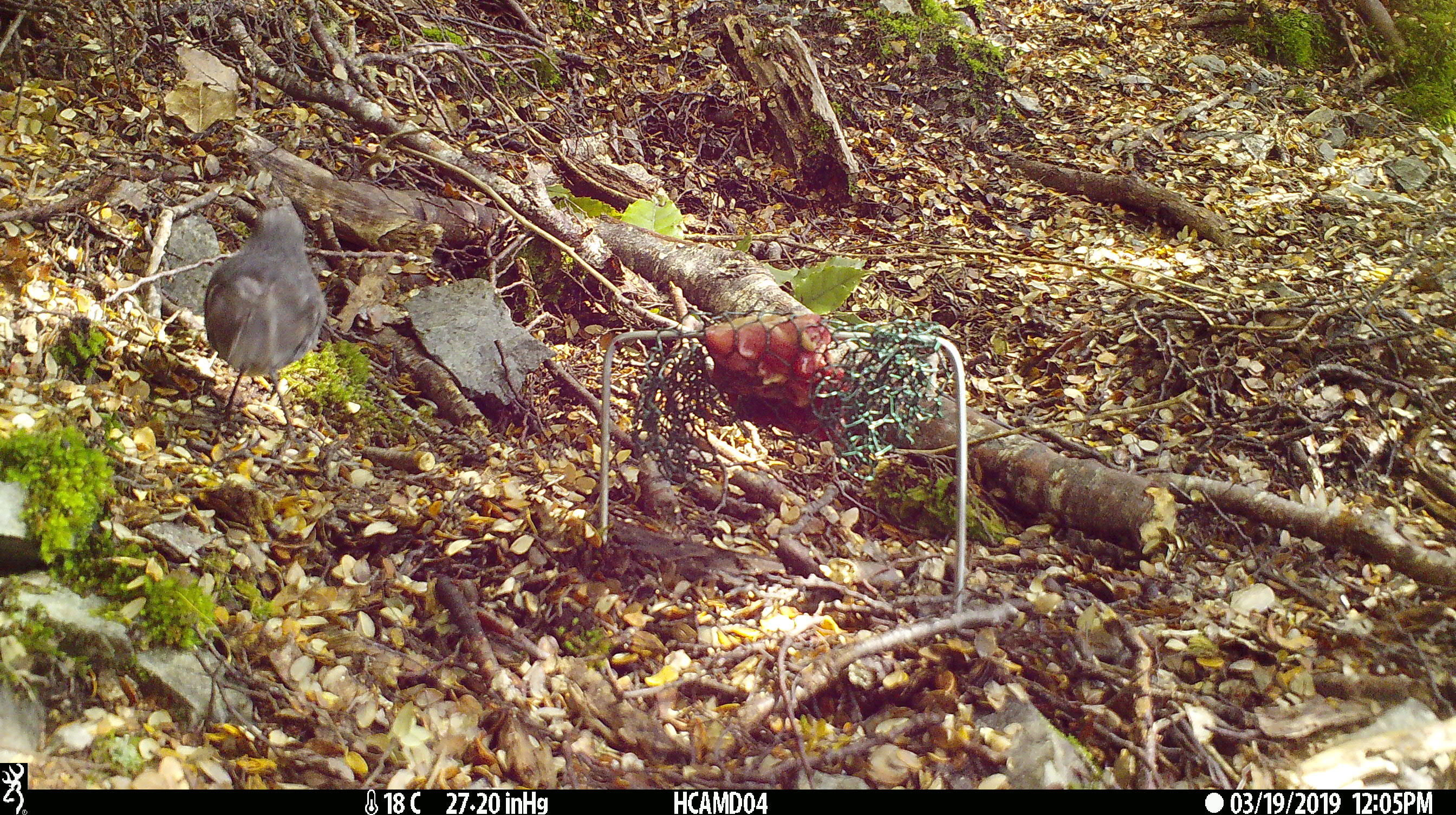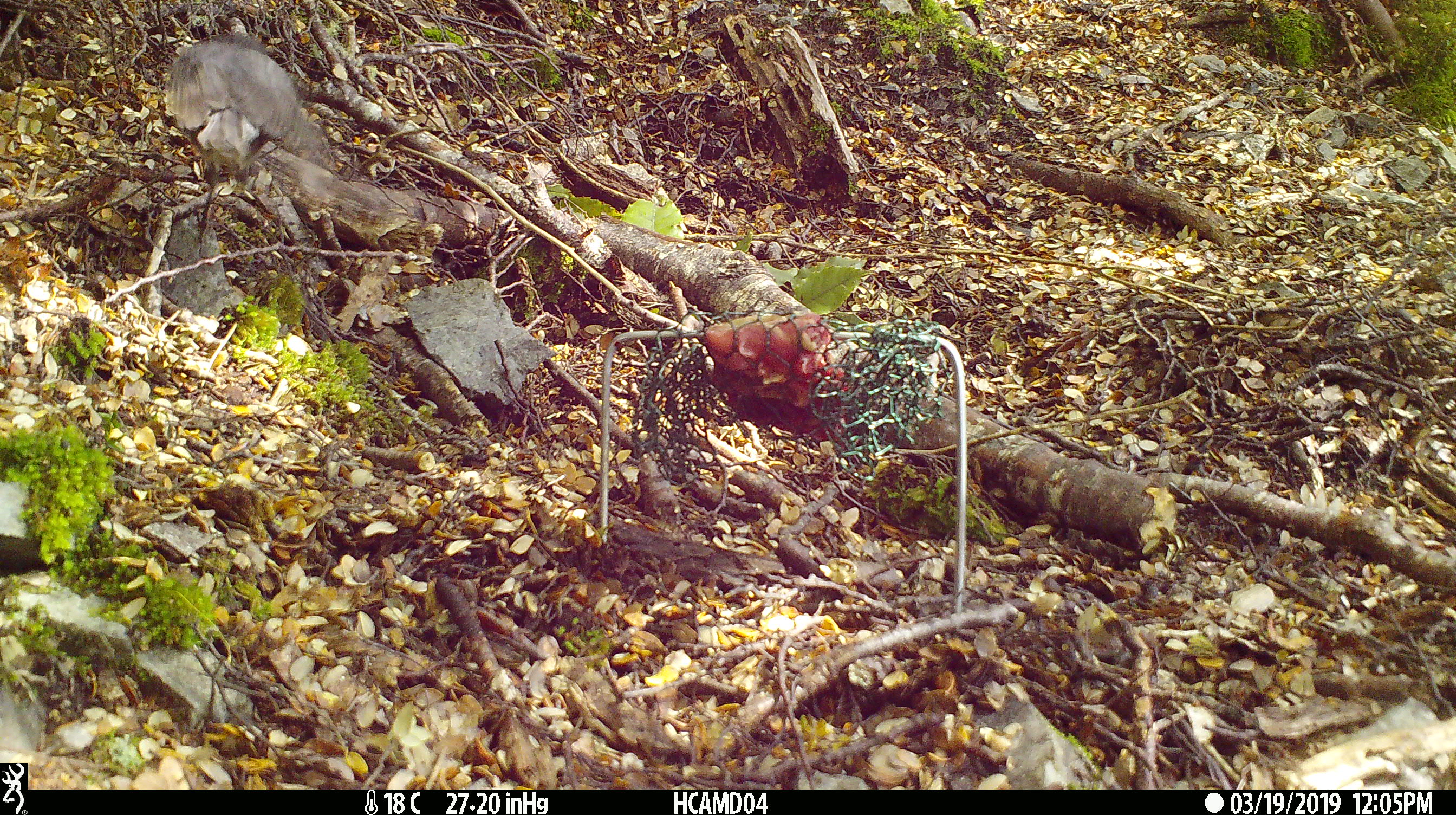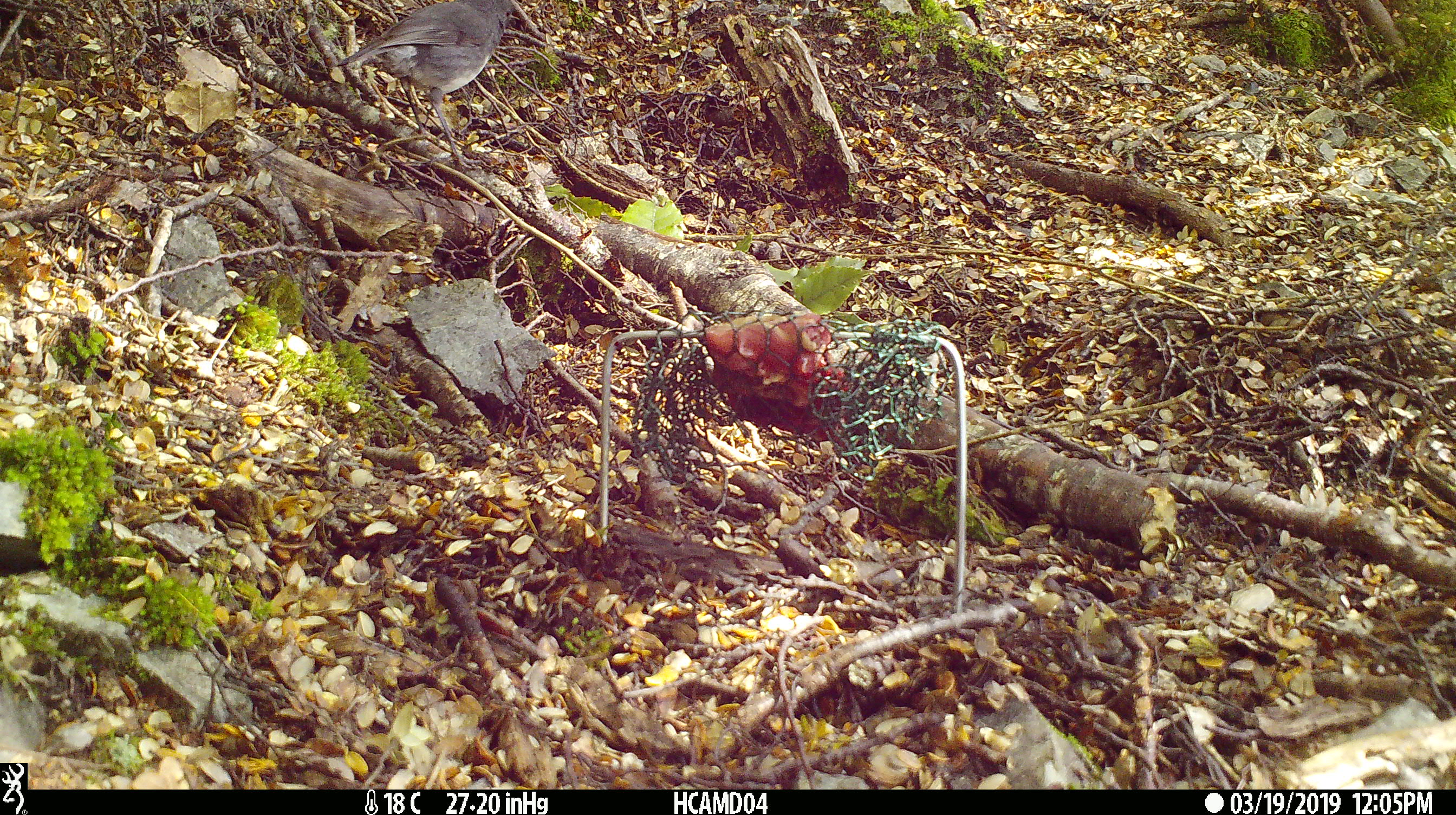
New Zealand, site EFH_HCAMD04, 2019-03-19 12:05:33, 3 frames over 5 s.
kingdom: Animalia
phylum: Chordata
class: Aves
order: Passeriformes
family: Petroicidae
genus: Petroica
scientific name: Petroica australis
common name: new zealand robin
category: robin